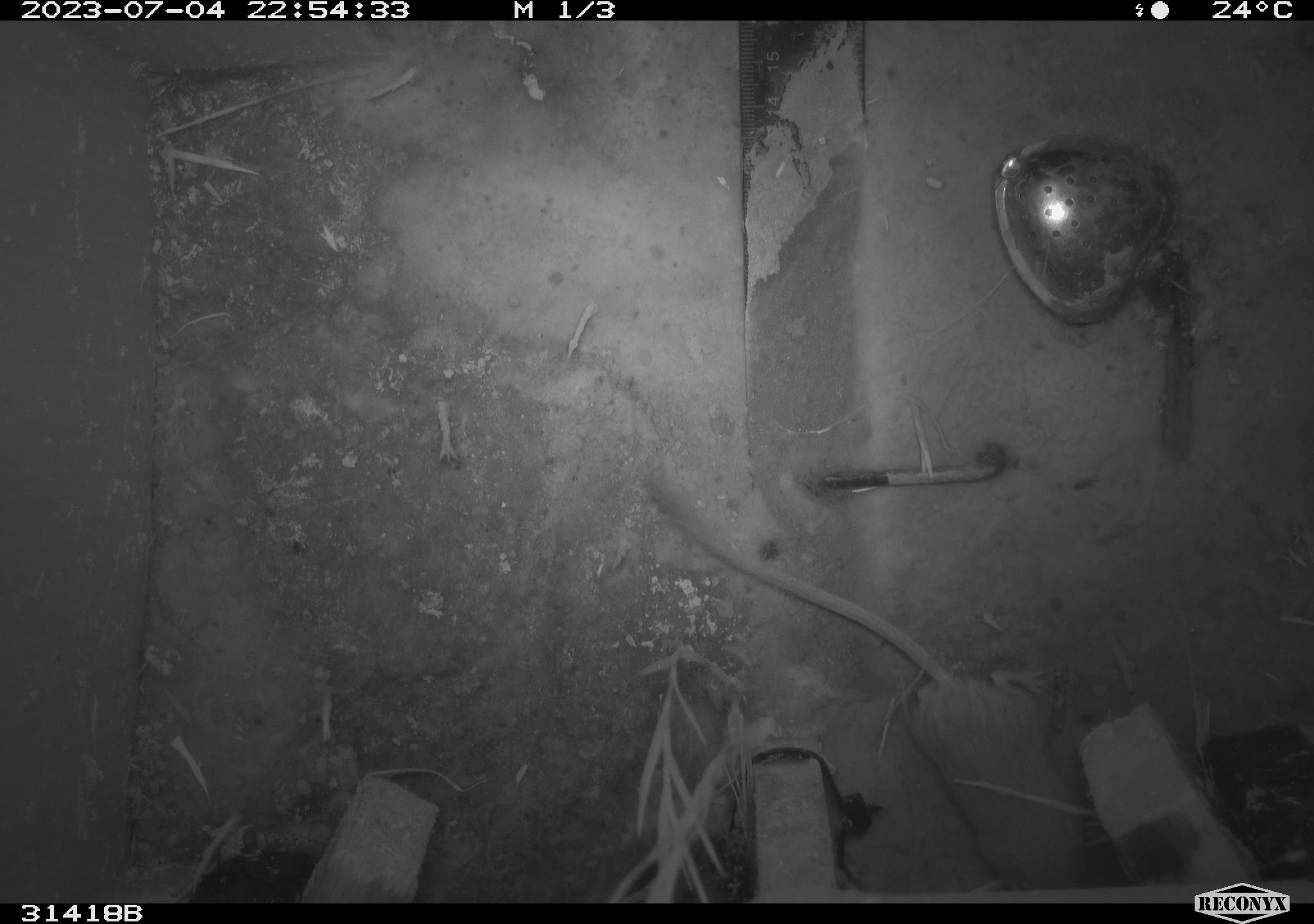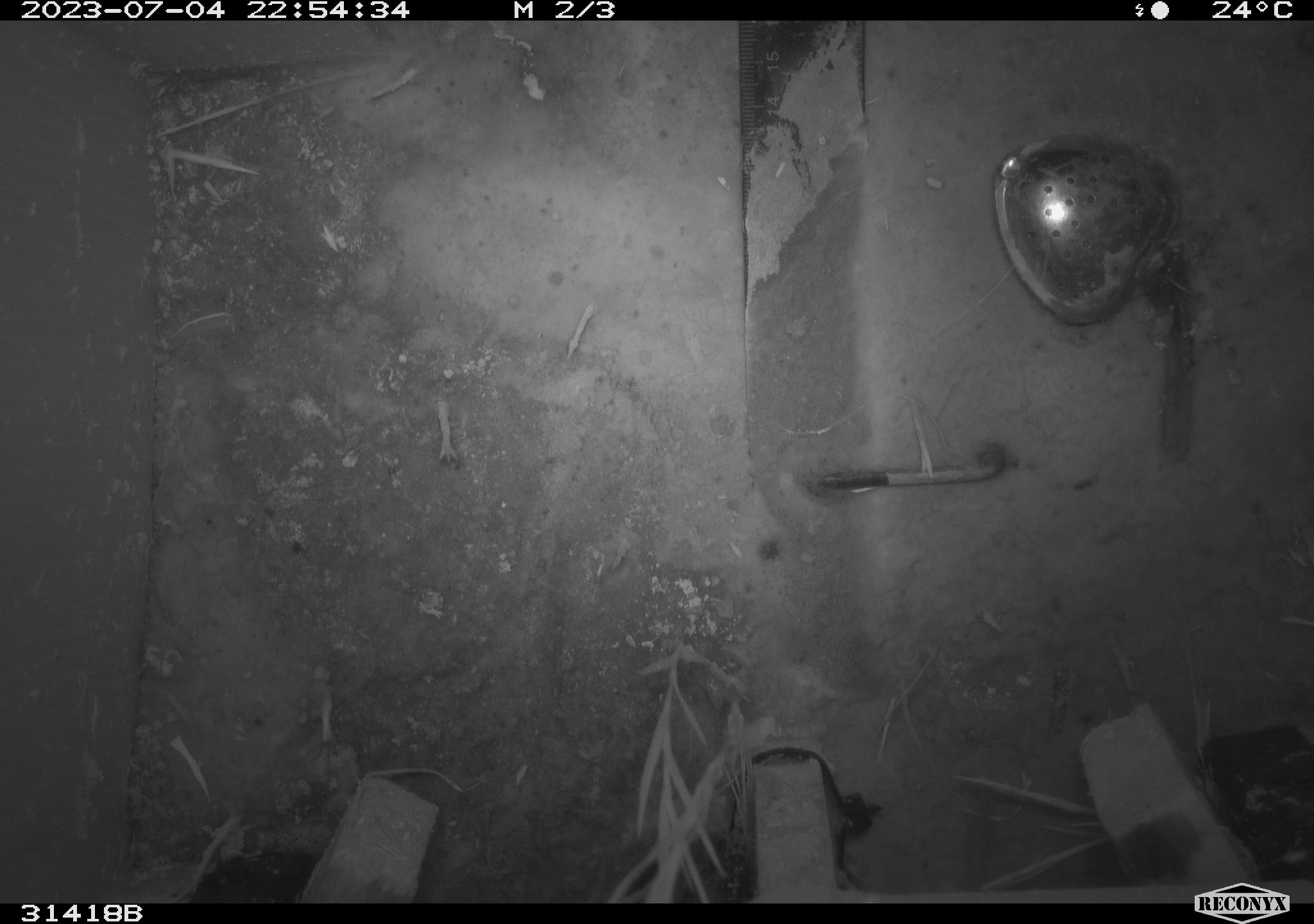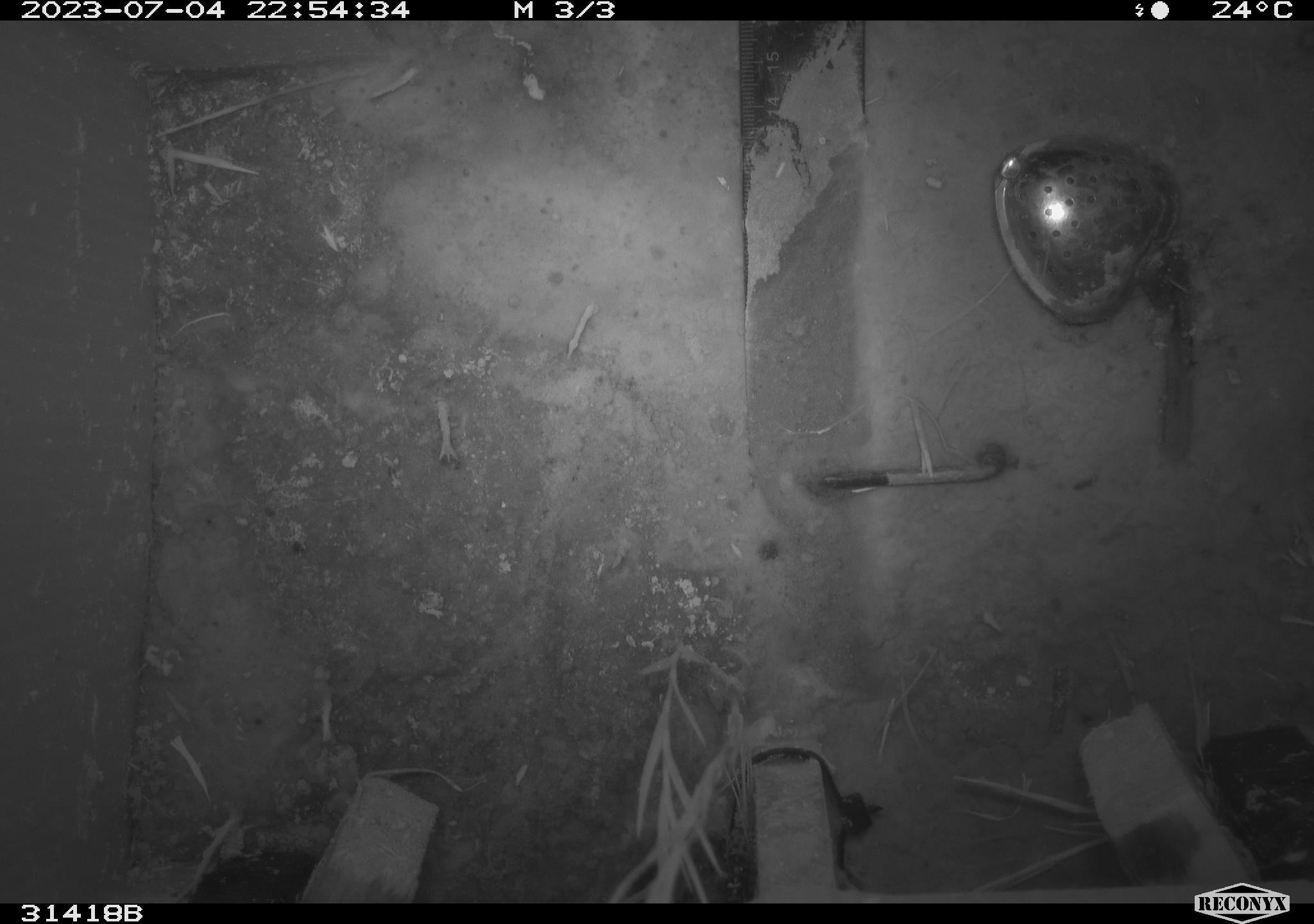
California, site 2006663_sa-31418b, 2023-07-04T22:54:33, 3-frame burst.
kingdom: Animalia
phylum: Chordata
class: Mammalia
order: Rodentia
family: Heteromyidae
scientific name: Heteromyidae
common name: kangaroo rats and pocket mice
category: heteromyidae family